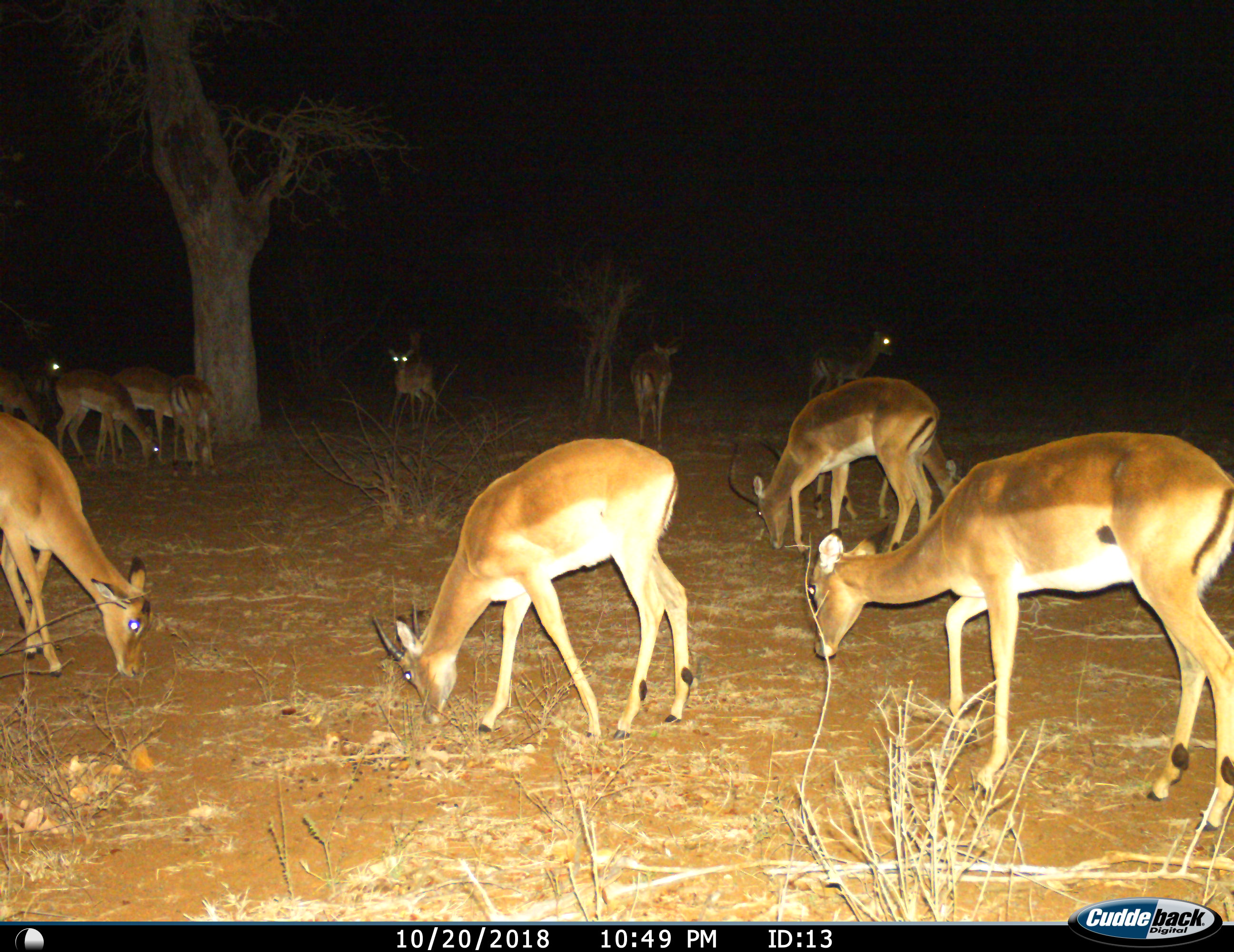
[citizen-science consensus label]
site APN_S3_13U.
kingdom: Animalia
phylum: Chordata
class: Mammalia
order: Artiodactyla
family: Bovidae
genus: Aepyceros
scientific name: Aepyceros melampus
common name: impala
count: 11-50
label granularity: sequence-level